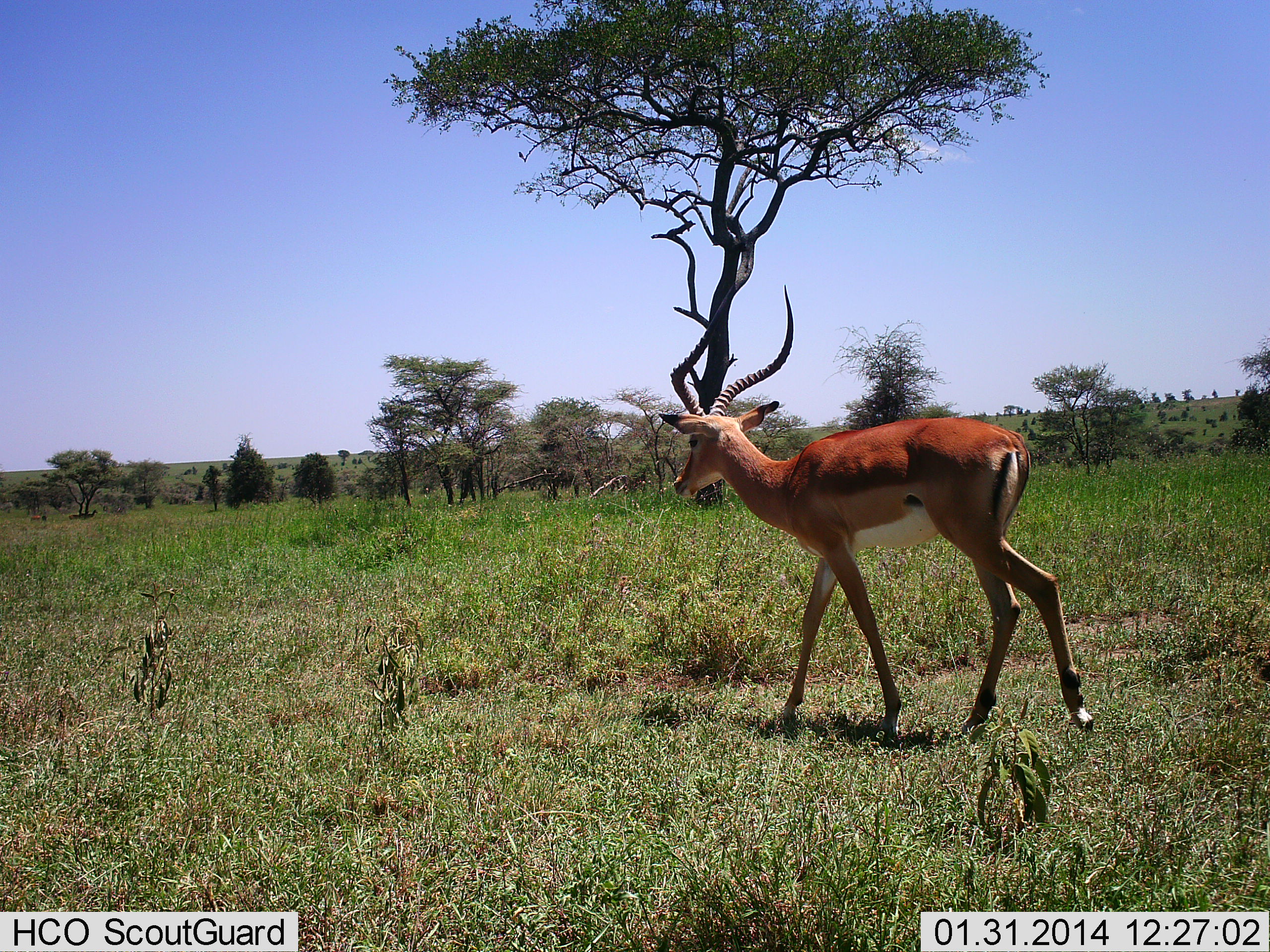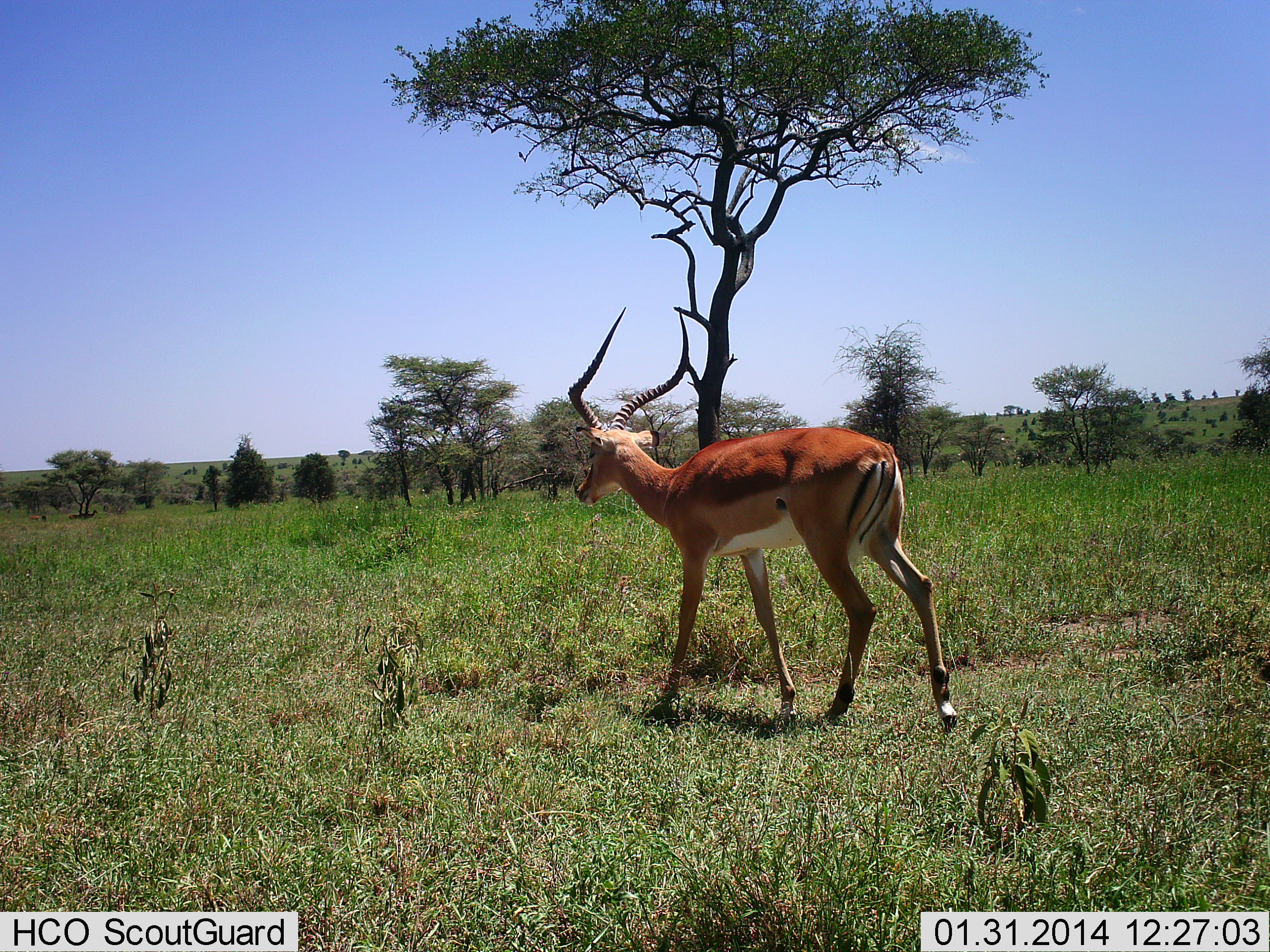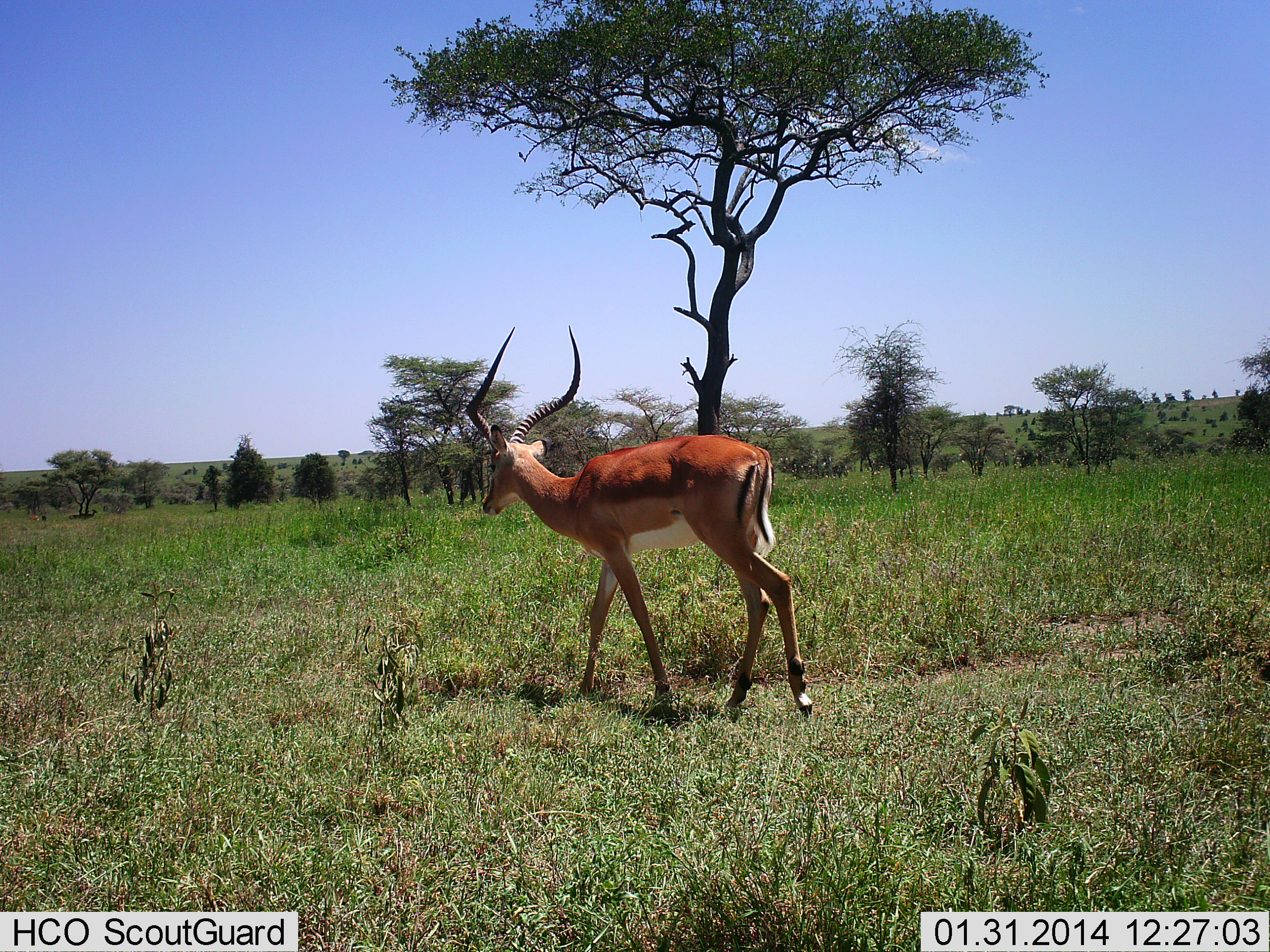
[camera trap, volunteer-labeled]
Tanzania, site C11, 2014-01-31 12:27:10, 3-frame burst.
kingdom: Animalia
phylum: Chordata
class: Mammalia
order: Artiodactyla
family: Bovidae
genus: Aepyceros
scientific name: Aepyceros melampus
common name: impala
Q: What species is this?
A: Impala (Aepyceros melampus).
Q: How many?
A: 1.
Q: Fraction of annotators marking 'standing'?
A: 10%.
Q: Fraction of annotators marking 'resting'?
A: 0%.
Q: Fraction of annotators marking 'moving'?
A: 90%.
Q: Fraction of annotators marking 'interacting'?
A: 0%.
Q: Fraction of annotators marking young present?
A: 0%.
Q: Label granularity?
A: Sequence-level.